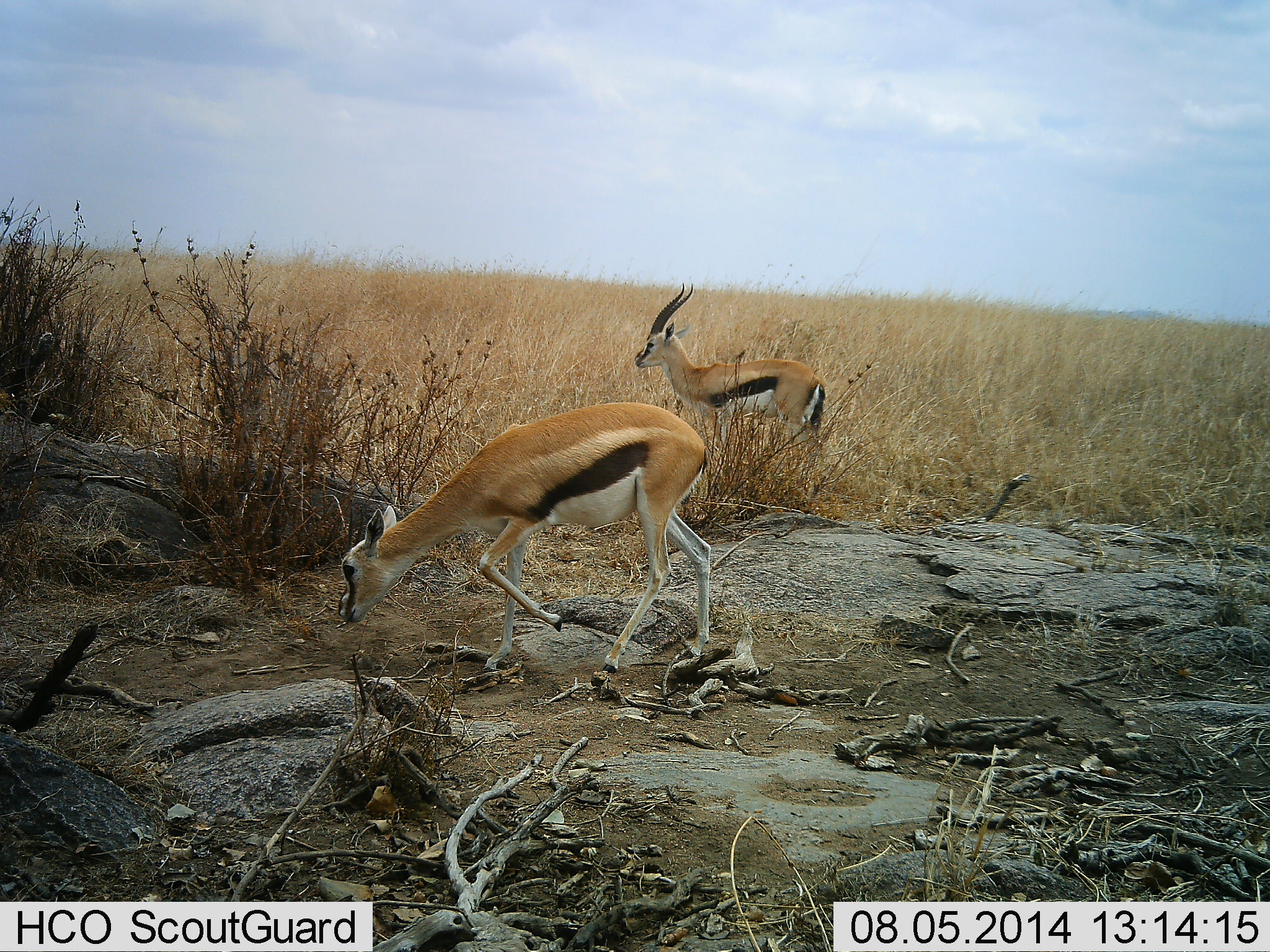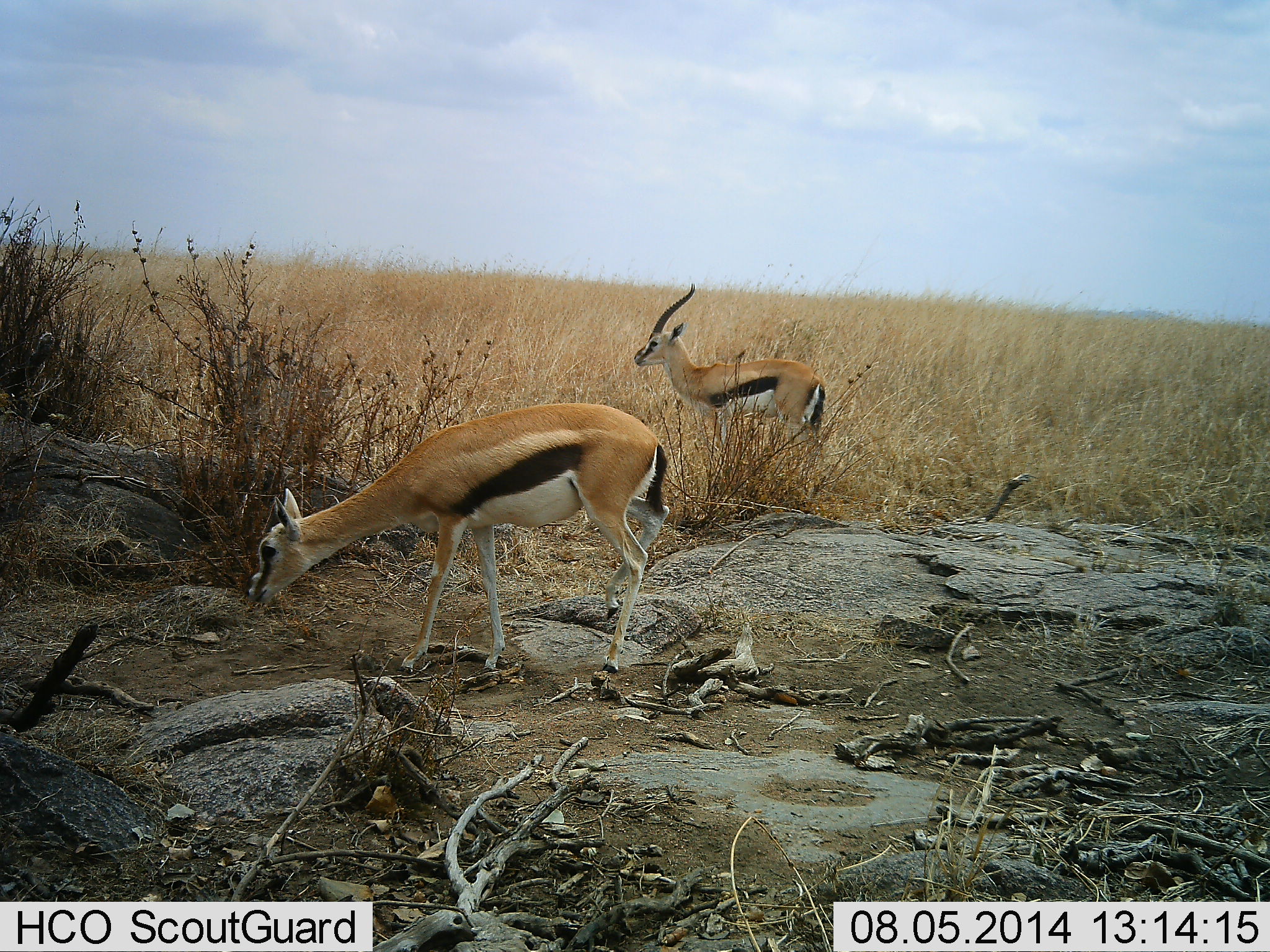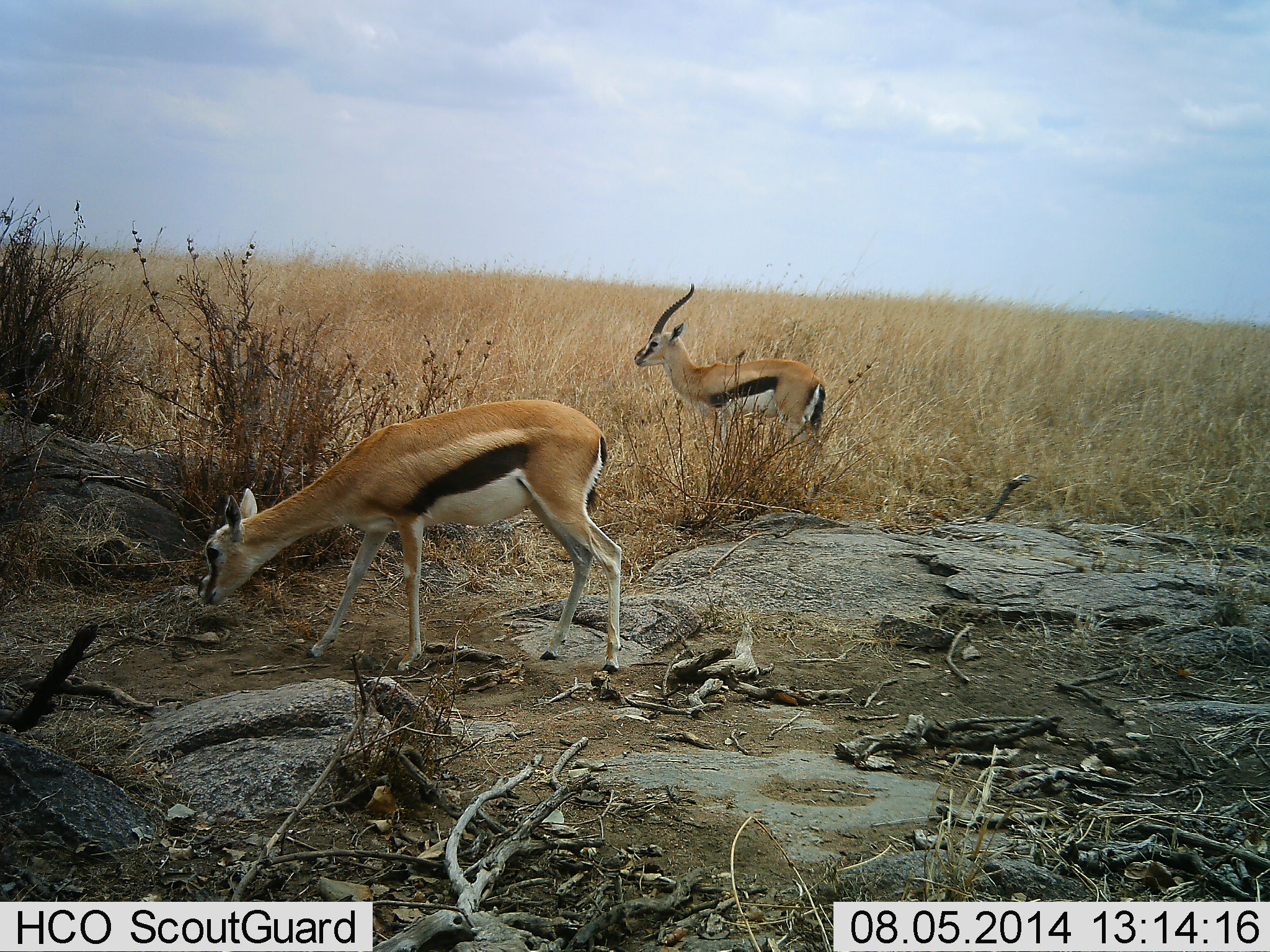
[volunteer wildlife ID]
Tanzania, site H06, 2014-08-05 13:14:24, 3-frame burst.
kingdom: Animalia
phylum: Chordata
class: Mammalia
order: Artiodactyla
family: Bovidae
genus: Eudorcas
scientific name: Eudorcas thomsonii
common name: thomson's gazelle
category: gazellethomsons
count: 2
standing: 80%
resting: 0%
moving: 40%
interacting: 0%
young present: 0%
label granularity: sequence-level